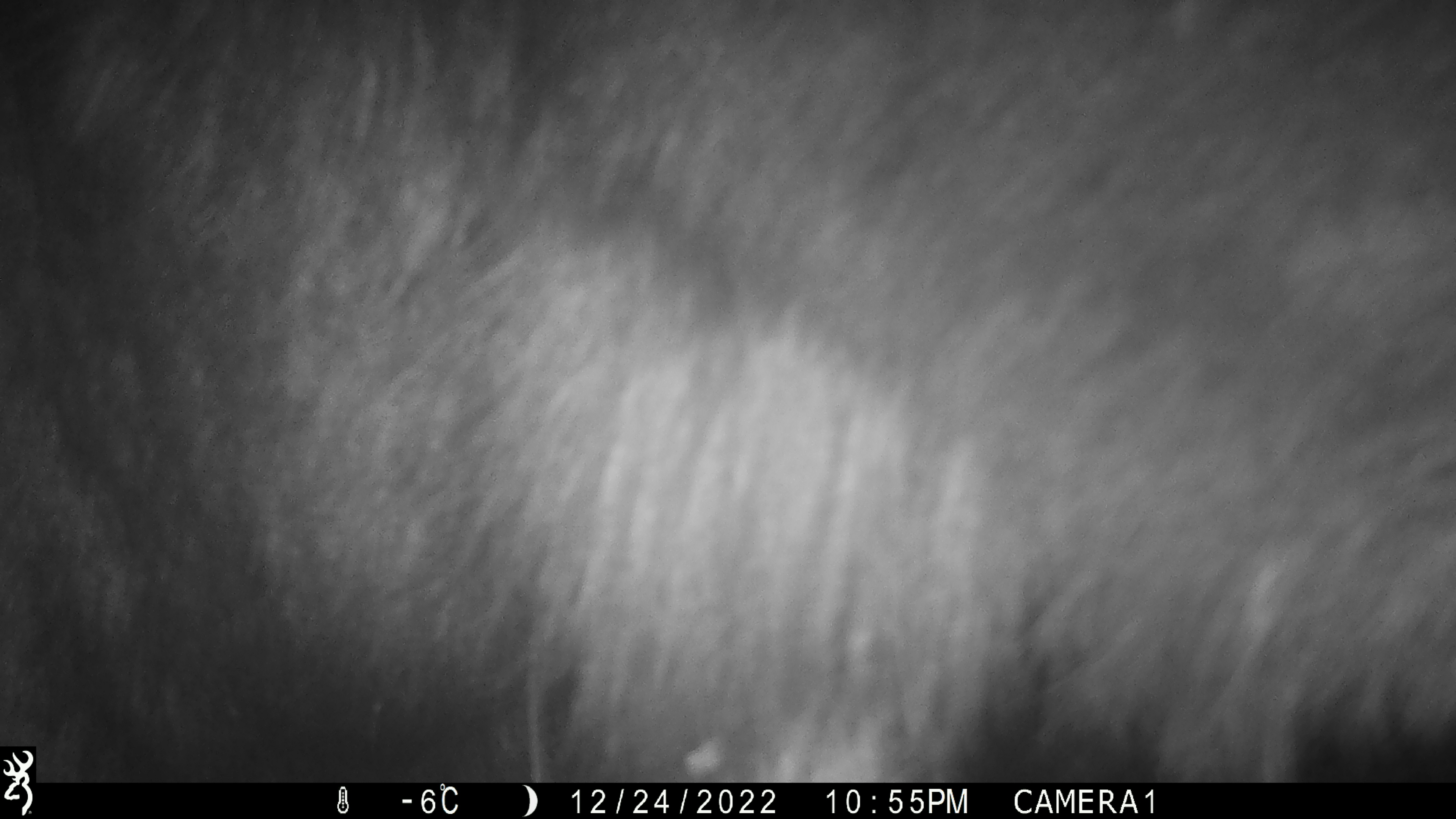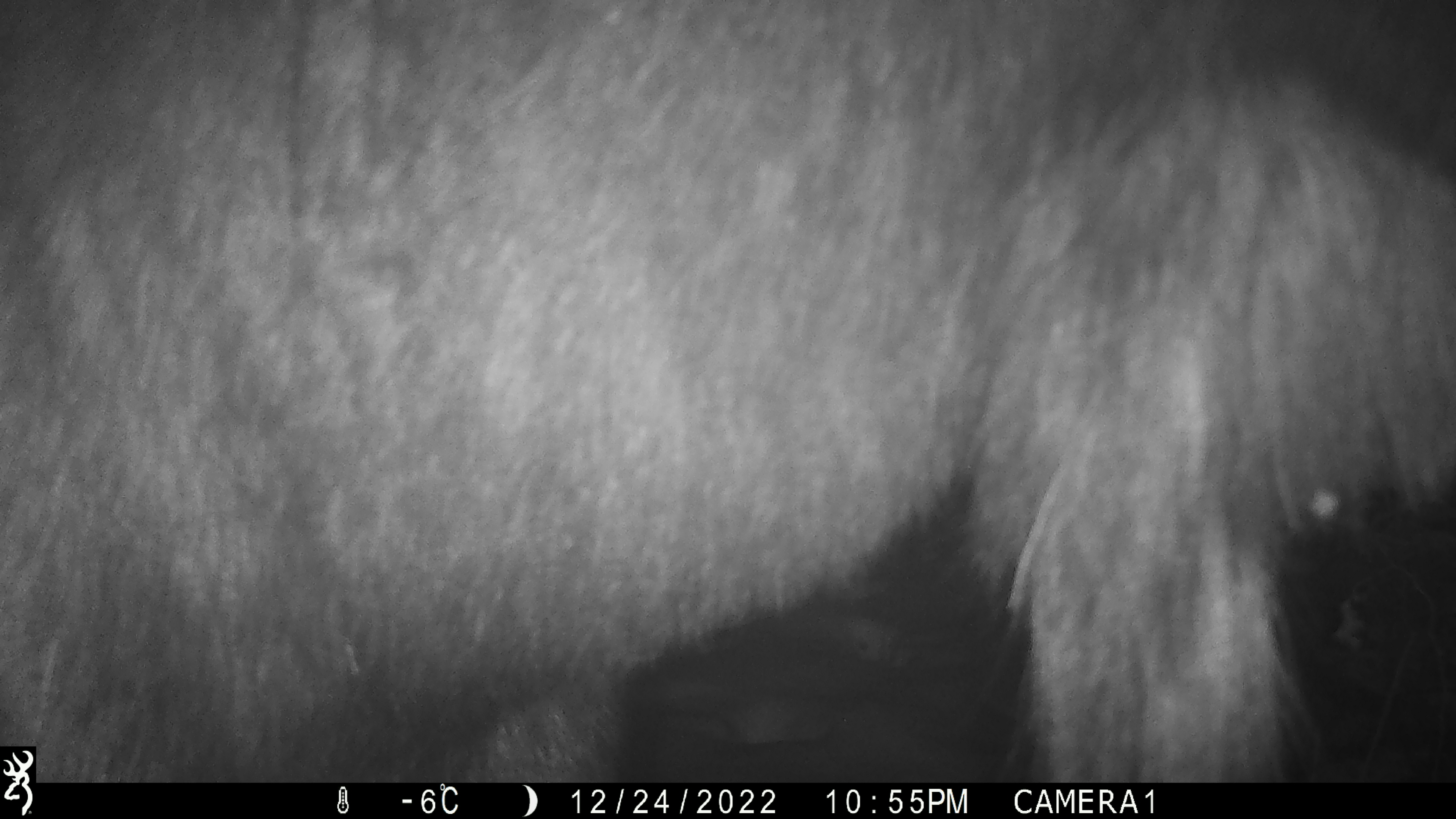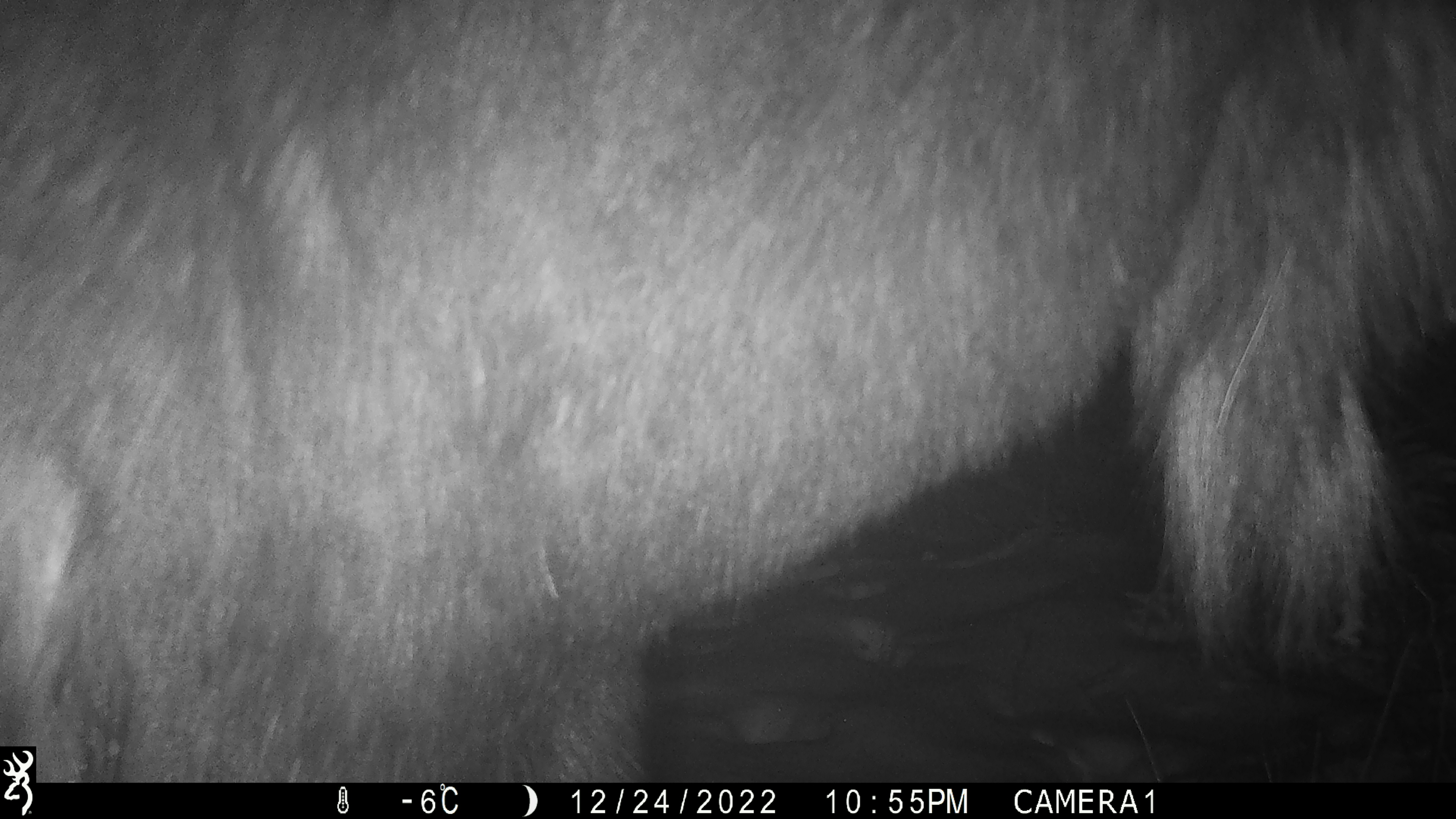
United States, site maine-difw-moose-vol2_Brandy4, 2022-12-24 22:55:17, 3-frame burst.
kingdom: Animalia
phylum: Chordata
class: Mammalia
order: Artiodactyla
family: Cervidae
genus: Alces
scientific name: Alces alces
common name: moose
Moose (Alces alces).